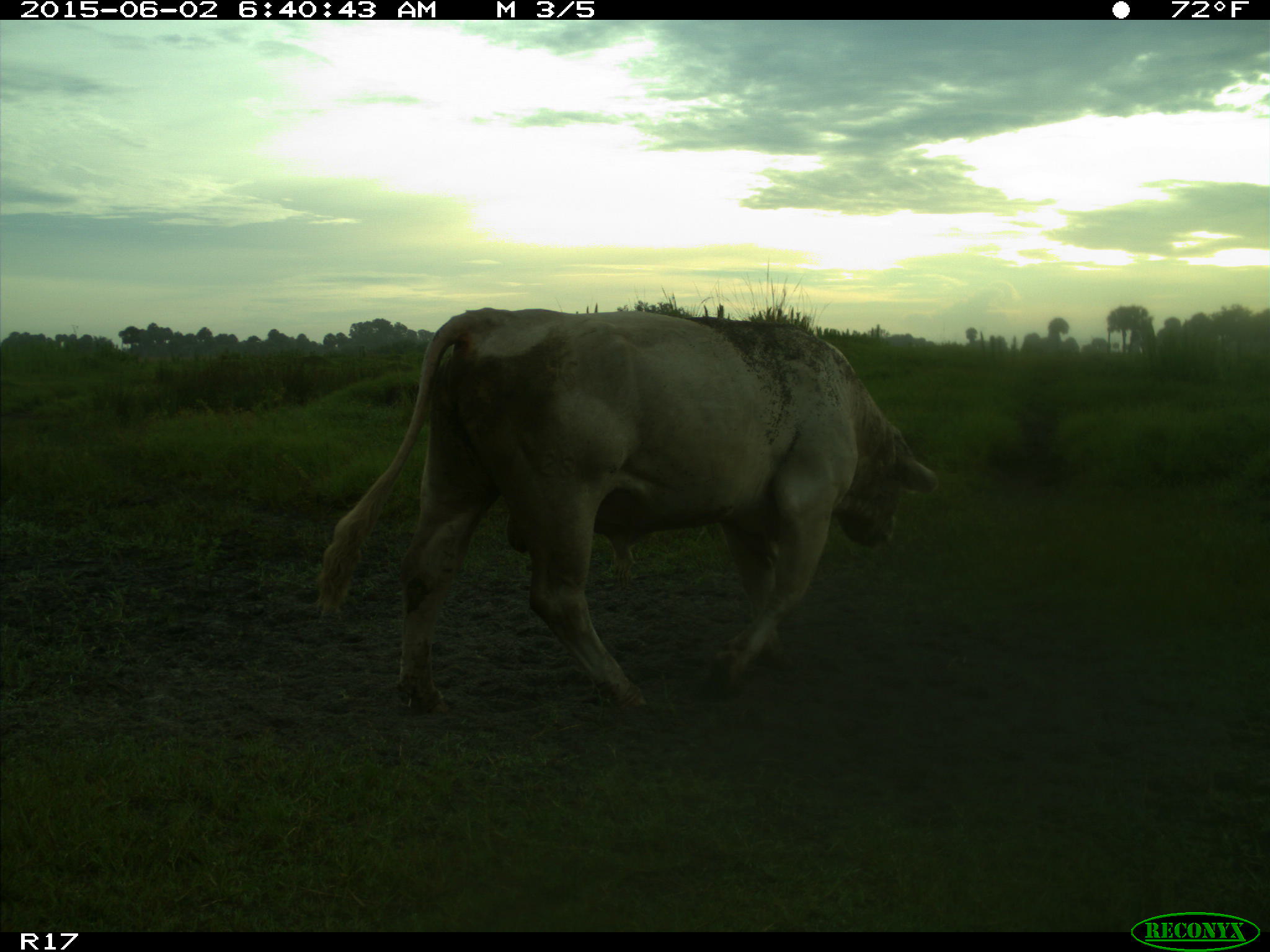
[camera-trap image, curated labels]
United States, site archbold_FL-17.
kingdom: Animalia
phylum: Chordata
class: Mammalia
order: Artiodactyla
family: Bovidae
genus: Bos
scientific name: Bos taurus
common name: domestic cow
Bos taurus (domestic cow).